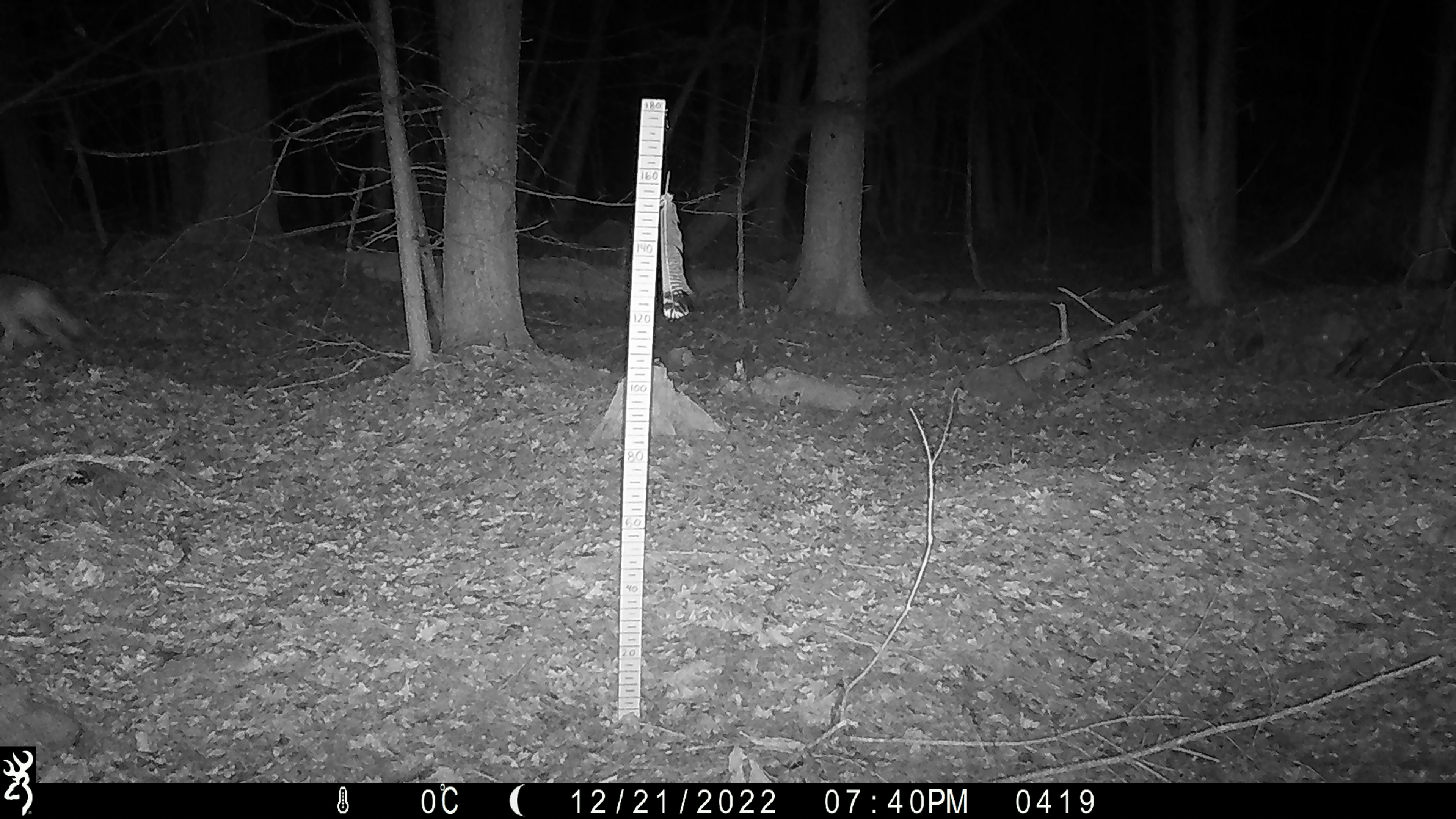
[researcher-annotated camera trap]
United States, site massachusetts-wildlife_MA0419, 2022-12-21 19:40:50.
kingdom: Animalia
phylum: Chordata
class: Mammalia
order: Carnivora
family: Canidae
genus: Canis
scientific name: Canis latrans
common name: coyote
Coyote (Canis latrans).